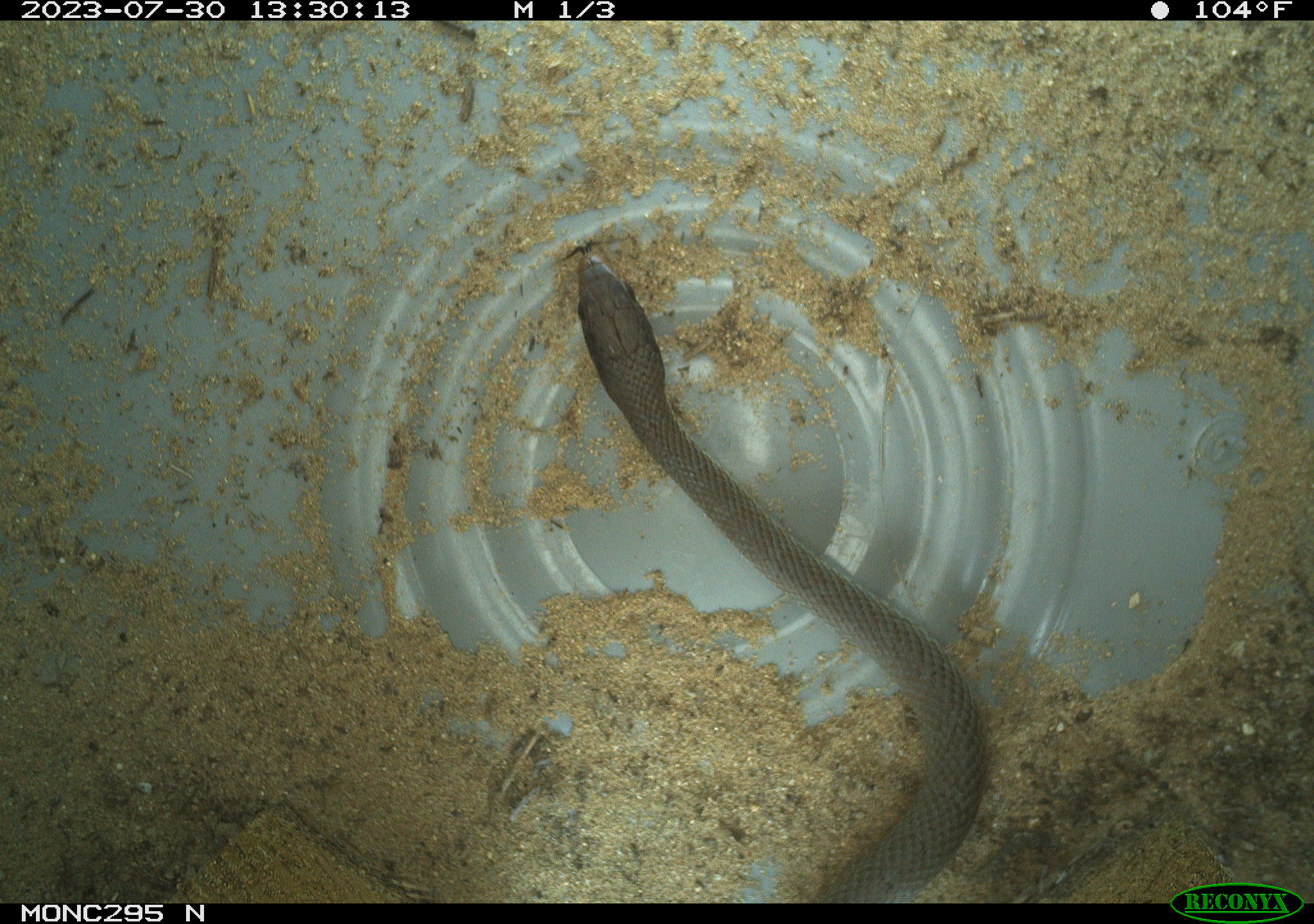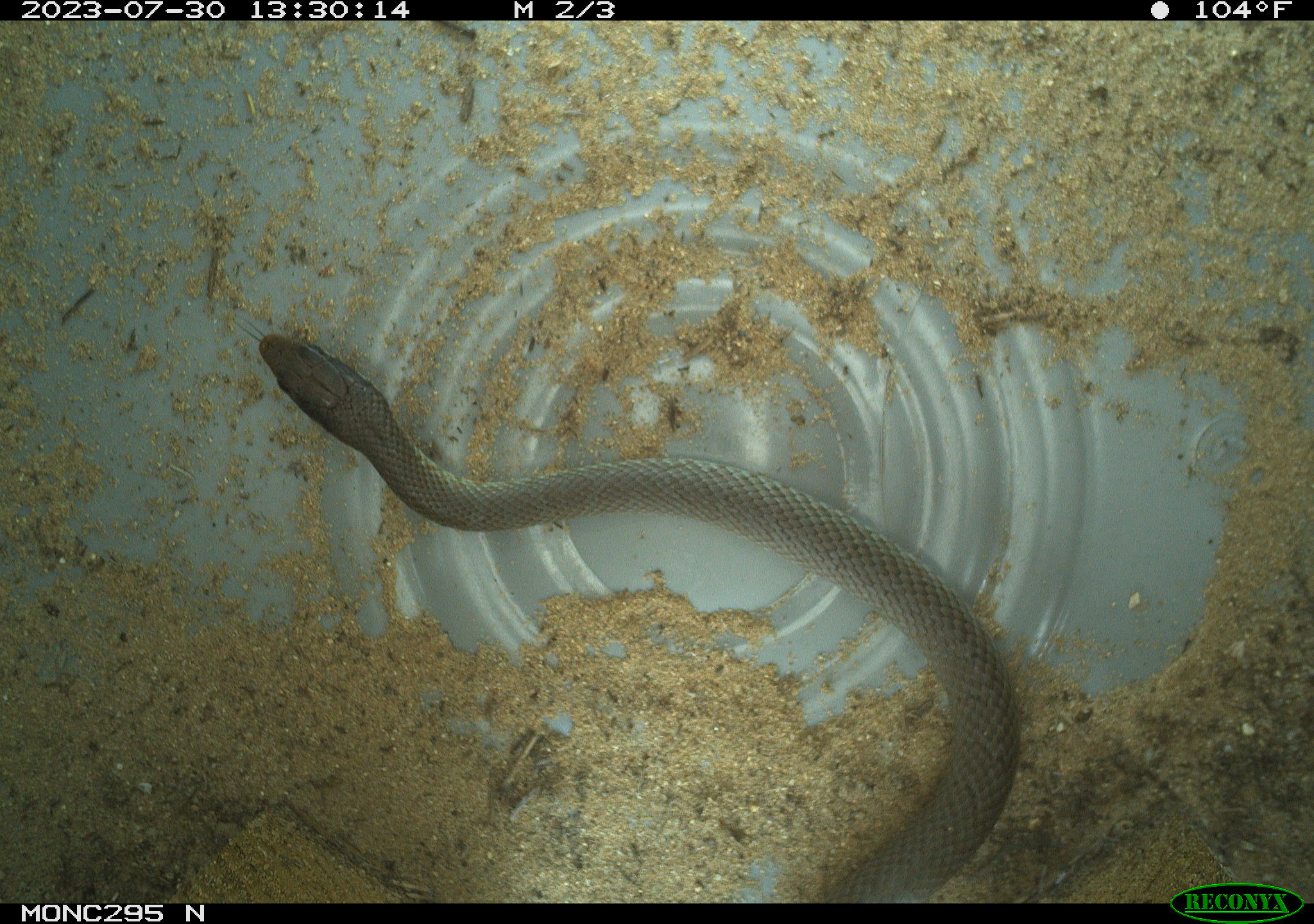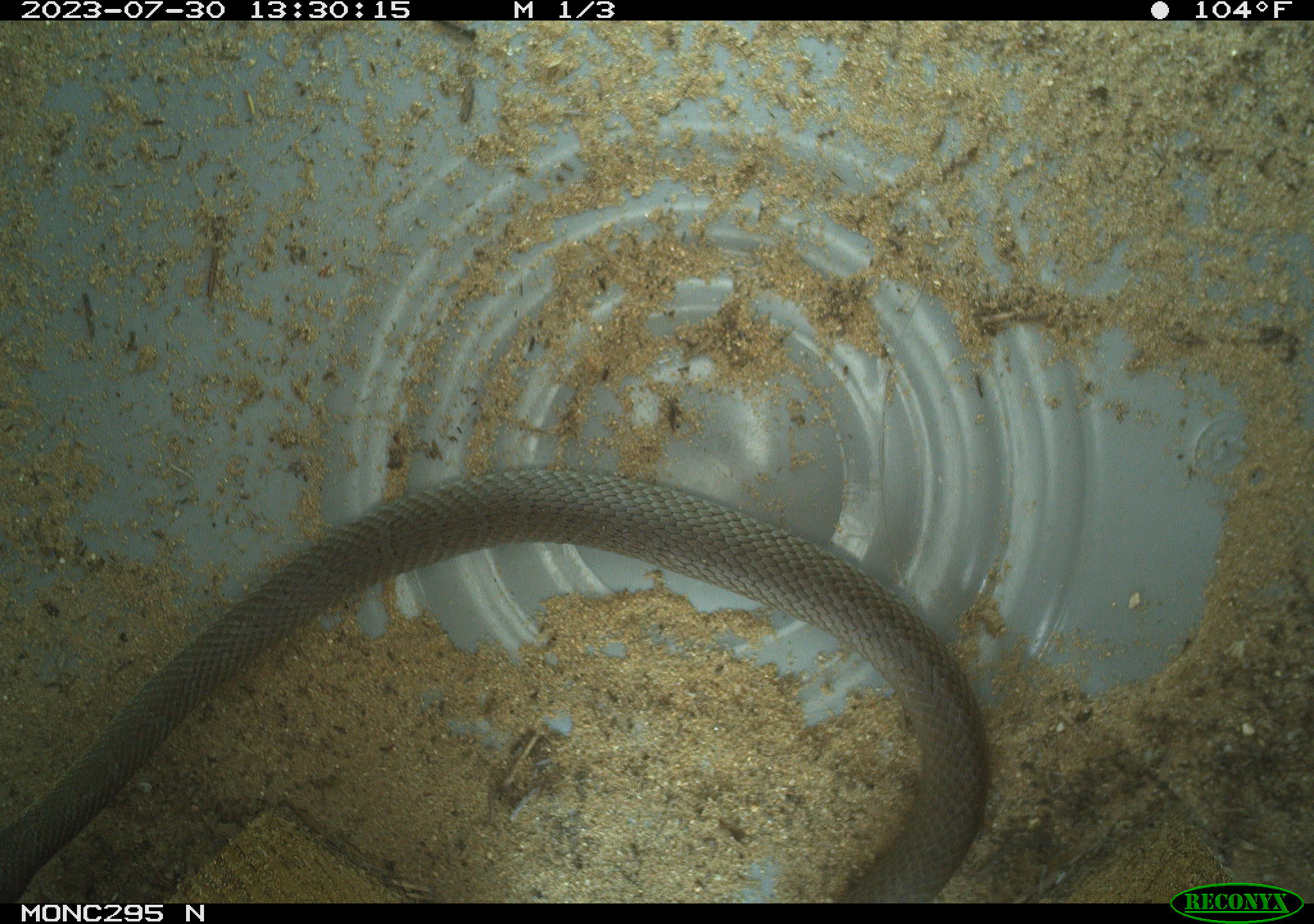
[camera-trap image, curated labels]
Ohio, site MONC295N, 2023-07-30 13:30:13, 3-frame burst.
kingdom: Animalia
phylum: Chordata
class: Reptilia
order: Squamata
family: Colubridae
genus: Coluber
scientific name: Coluber constrictor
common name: eastern racer snake